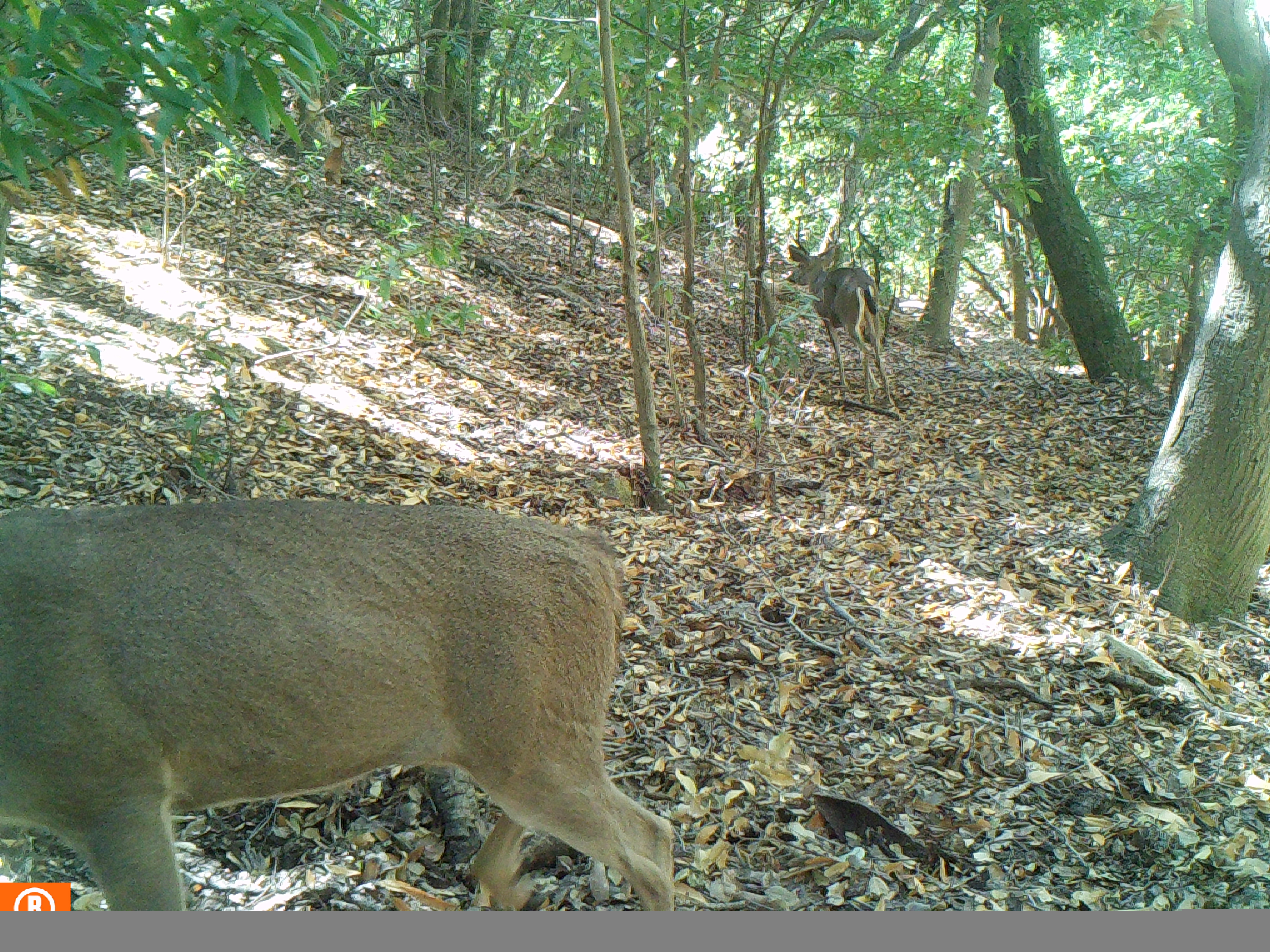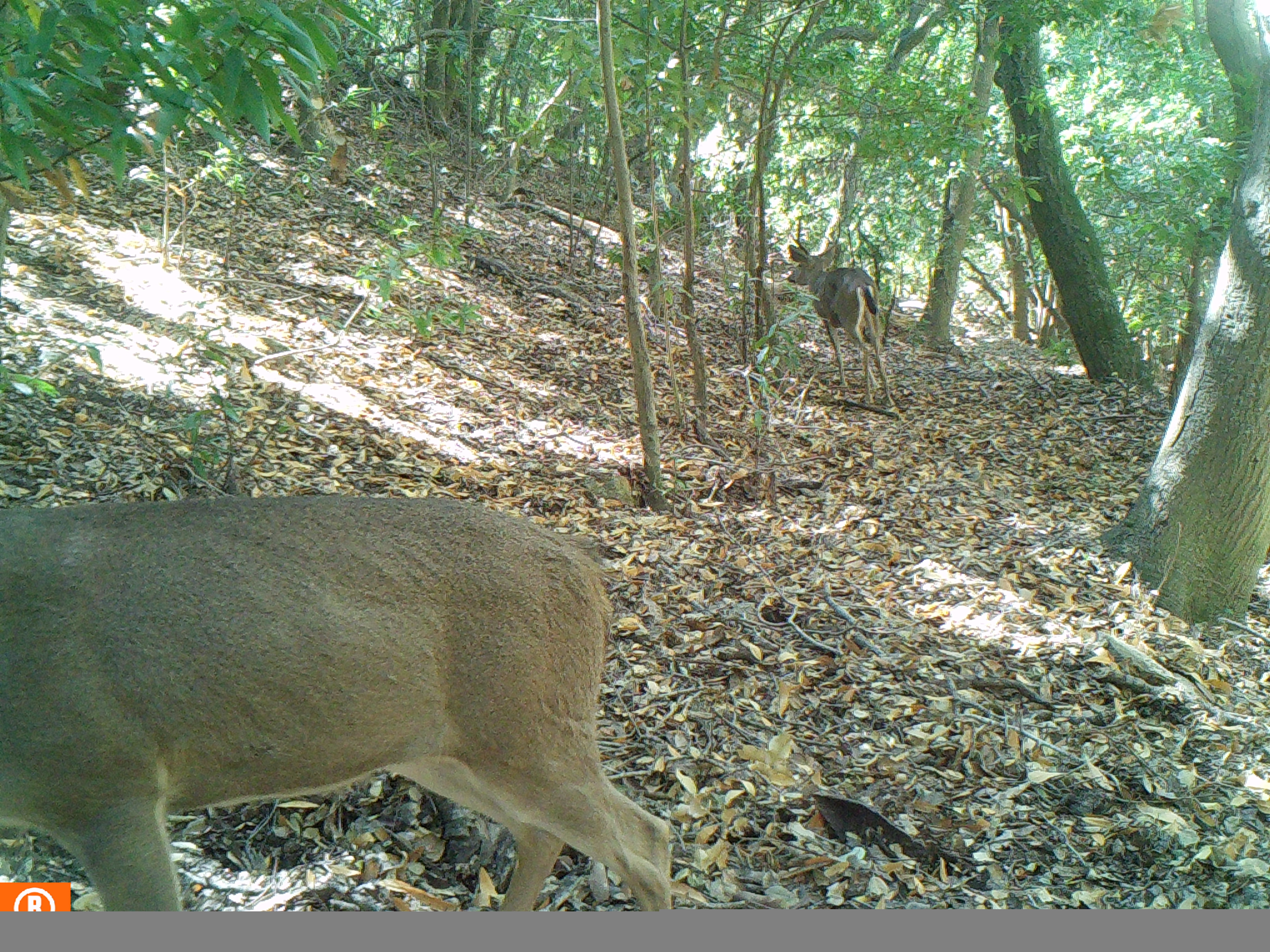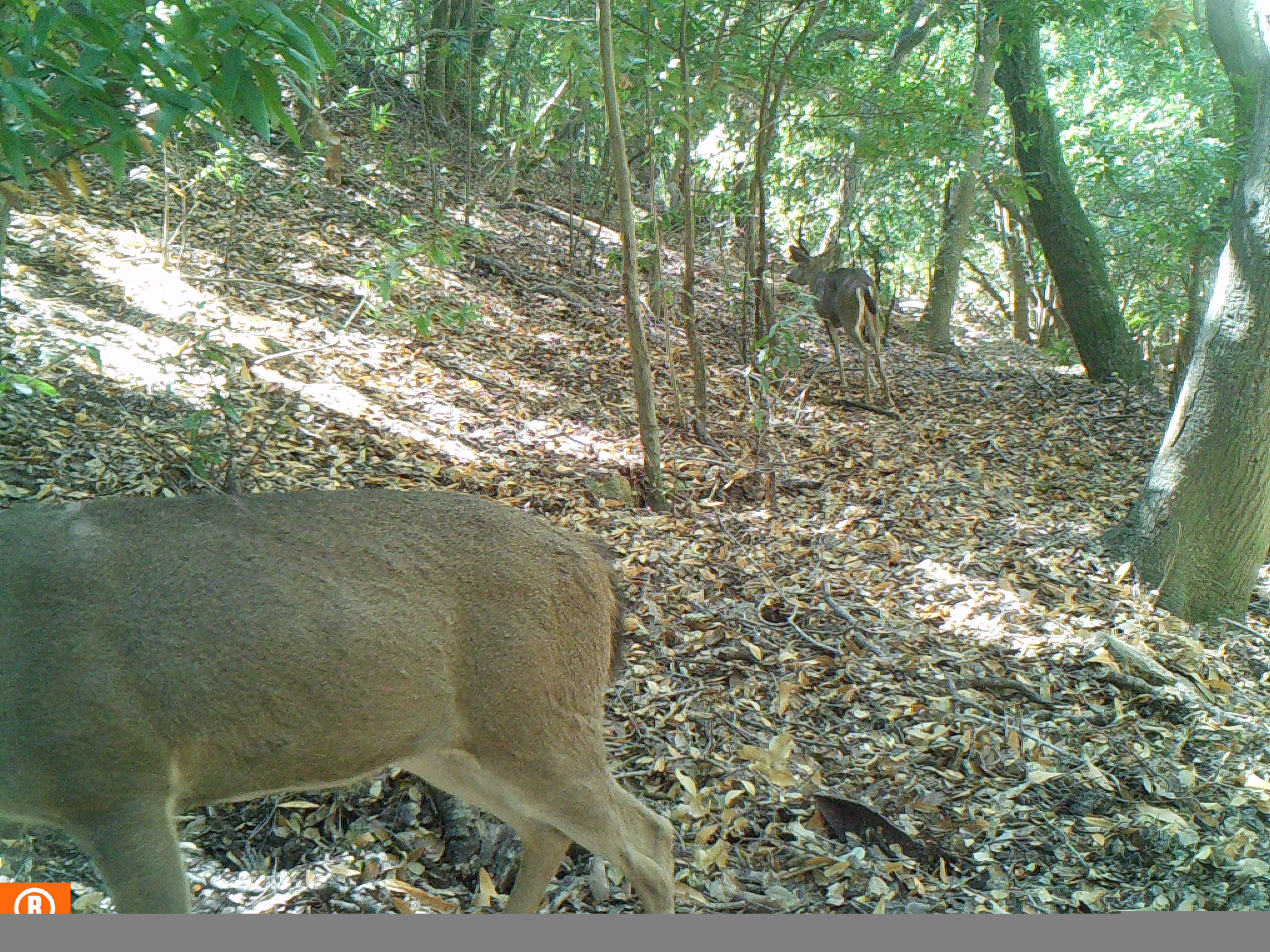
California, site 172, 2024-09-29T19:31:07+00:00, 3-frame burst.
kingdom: Animalia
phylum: Chordata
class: Mammalia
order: Artiodactyla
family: Cervidae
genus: Odocoileus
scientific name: Odocoileus hemionus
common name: mule deer